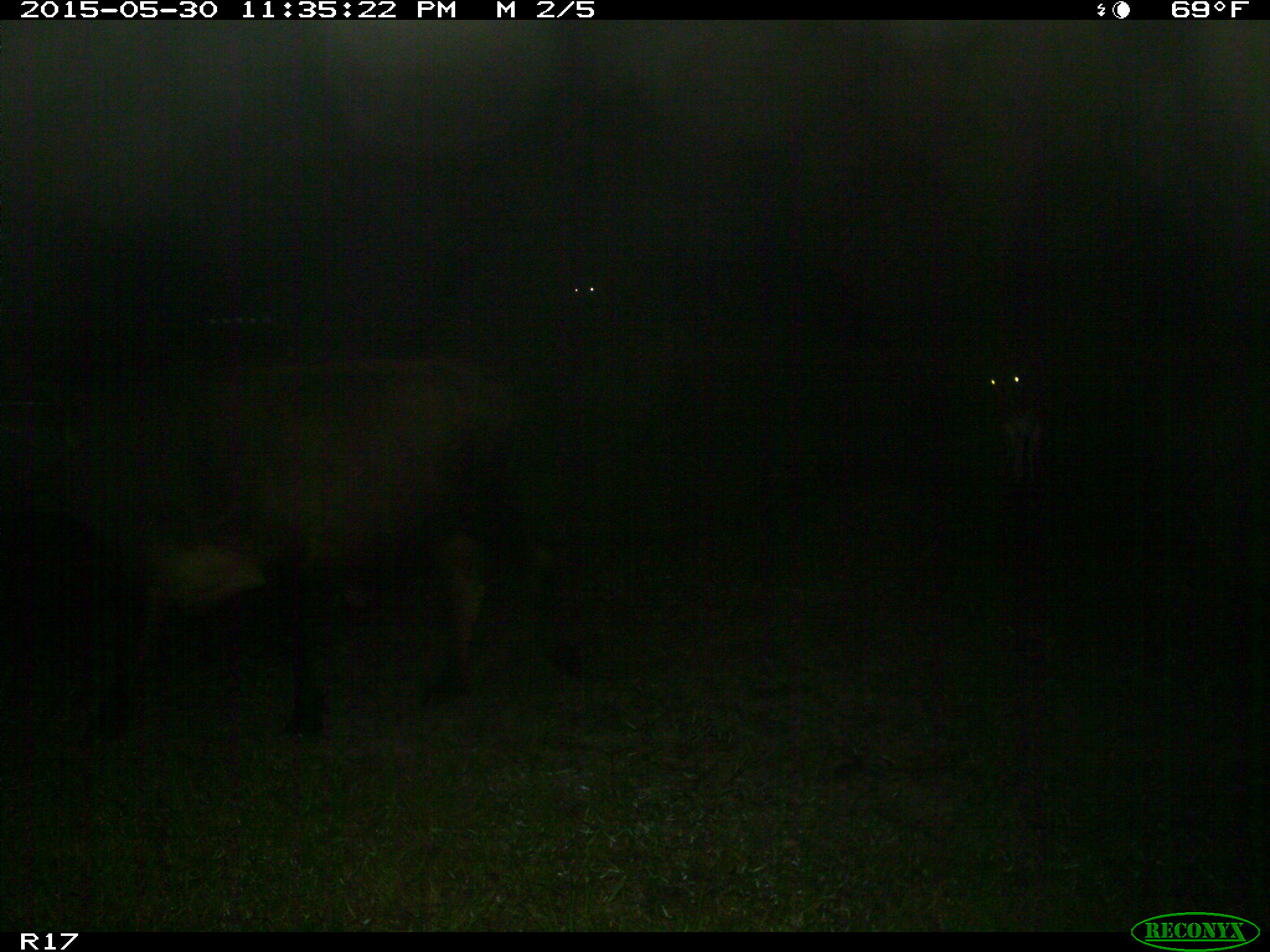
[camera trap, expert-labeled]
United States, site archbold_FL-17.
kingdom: Animalia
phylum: Chordata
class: Mammalia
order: Artiodactyla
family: Bovidae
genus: Bos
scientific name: Bos taurus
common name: domestic cow